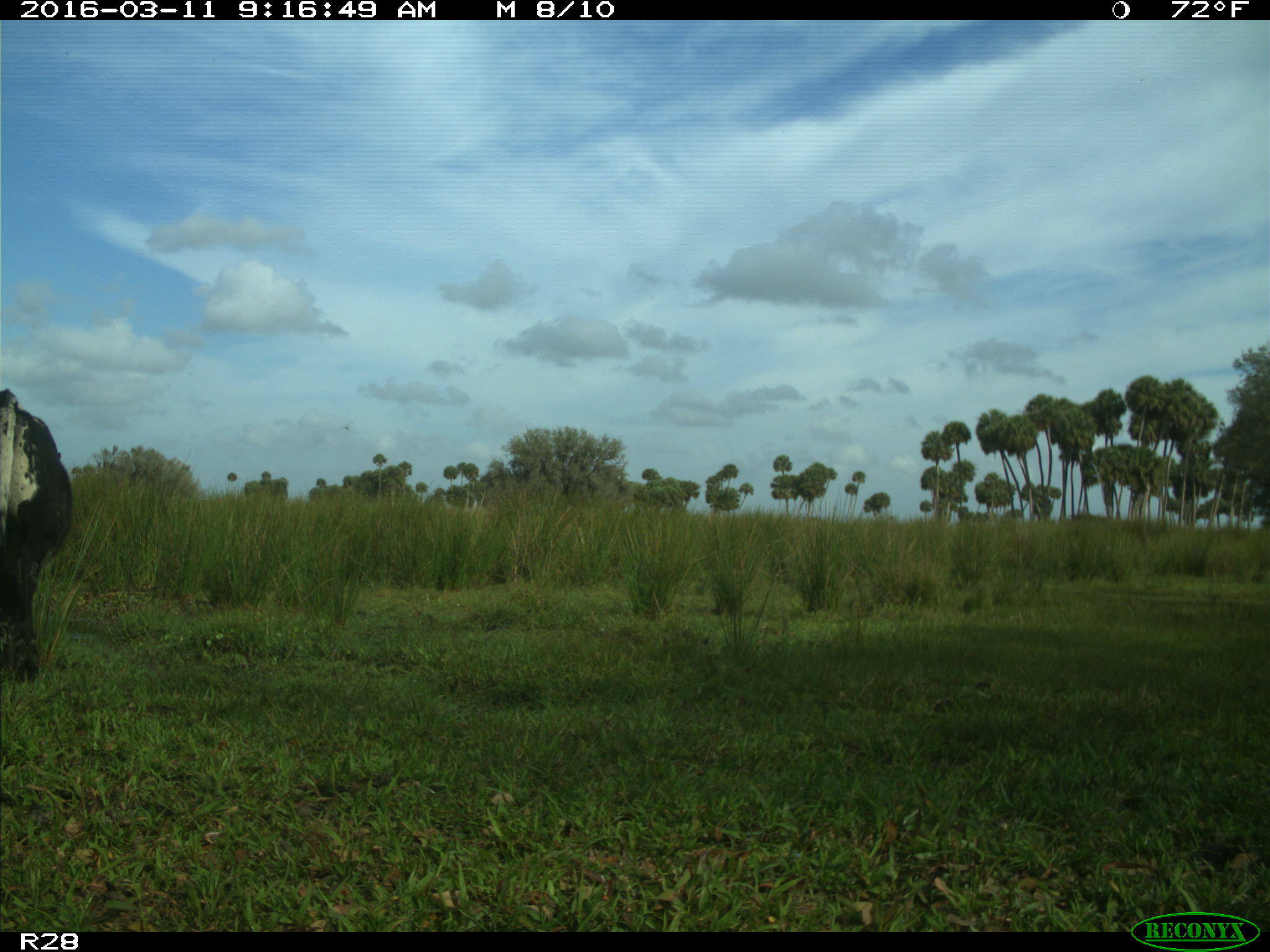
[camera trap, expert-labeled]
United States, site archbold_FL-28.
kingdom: Animalia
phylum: Chordata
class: Mammalia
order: Artiodactyla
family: Bovidae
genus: Bos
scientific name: Bos taurus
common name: domestic cow